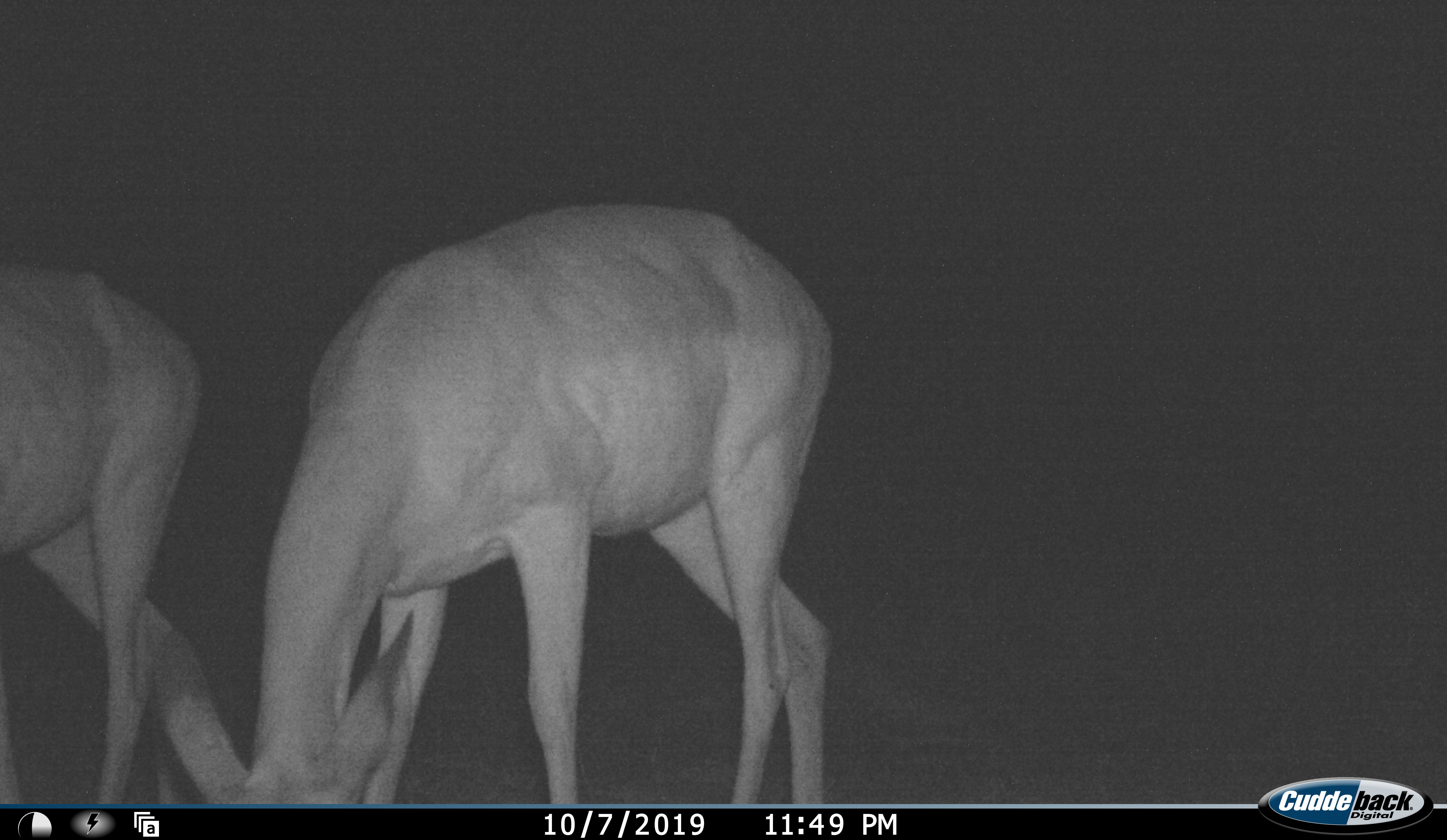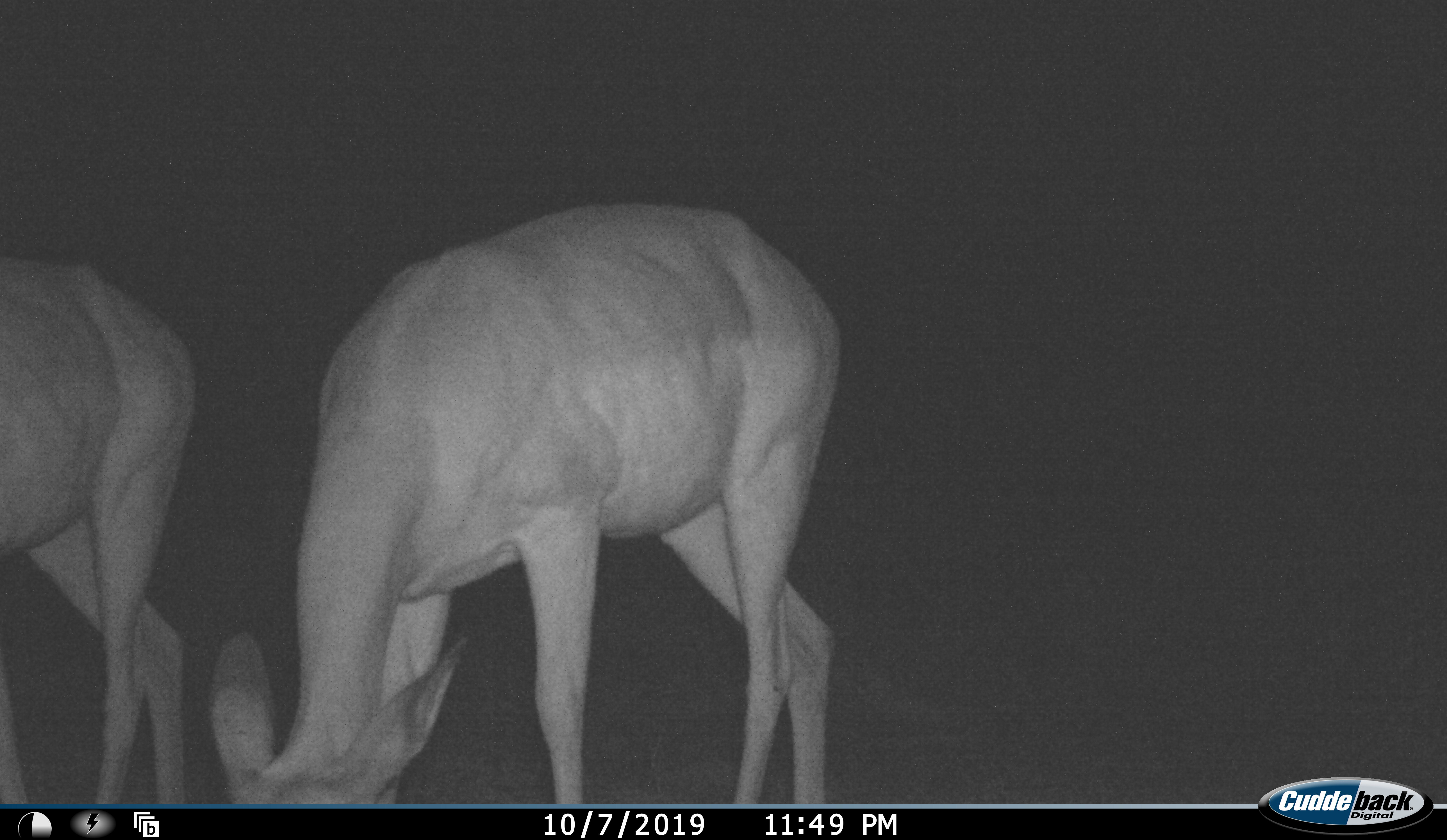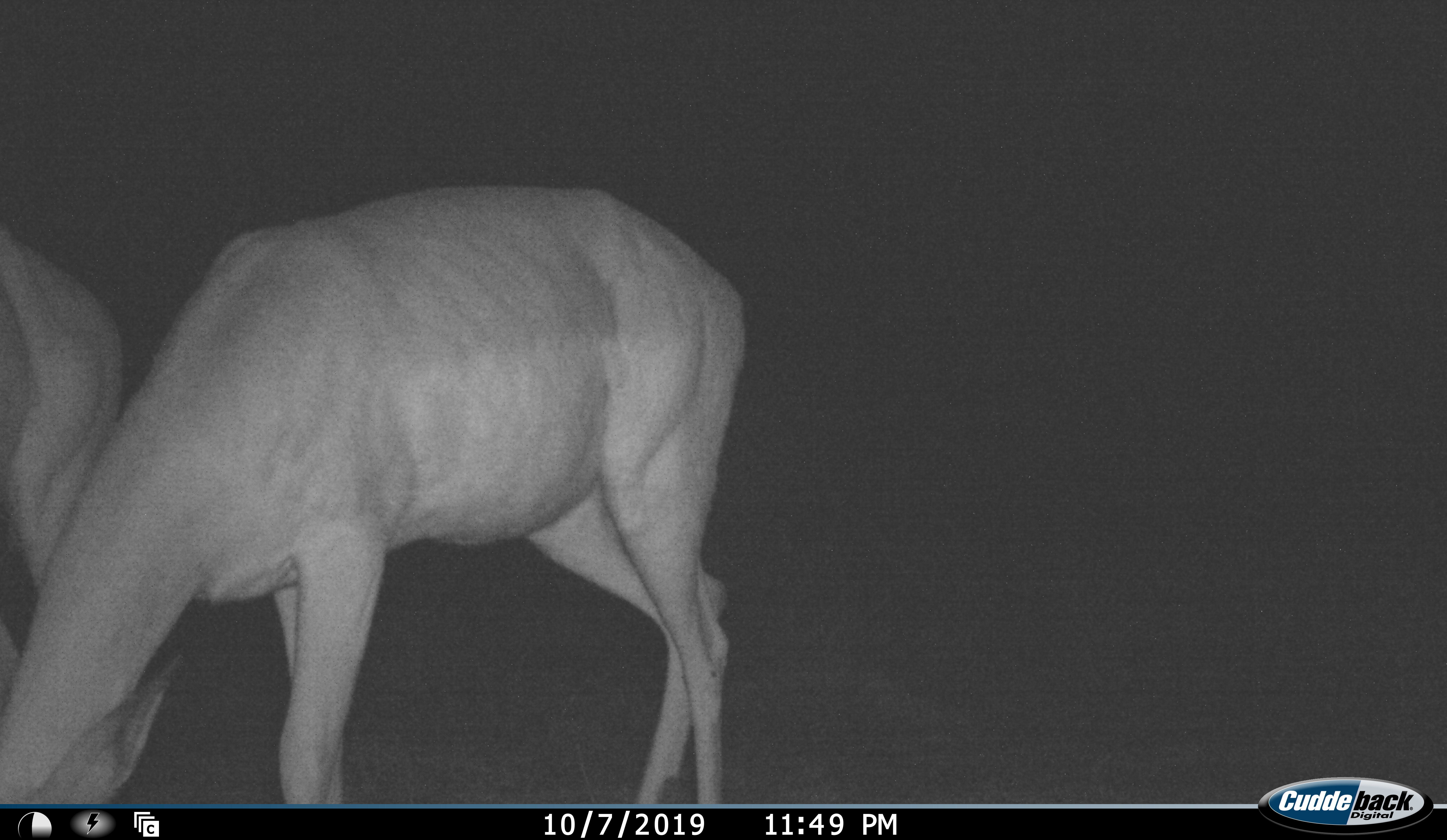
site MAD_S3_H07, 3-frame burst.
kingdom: Animalia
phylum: Chordata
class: Mammalia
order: Artiodactyla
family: Bovidae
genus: Aepyceros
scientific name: Aepyceros melampus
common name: impala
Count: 2.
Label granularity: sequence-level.